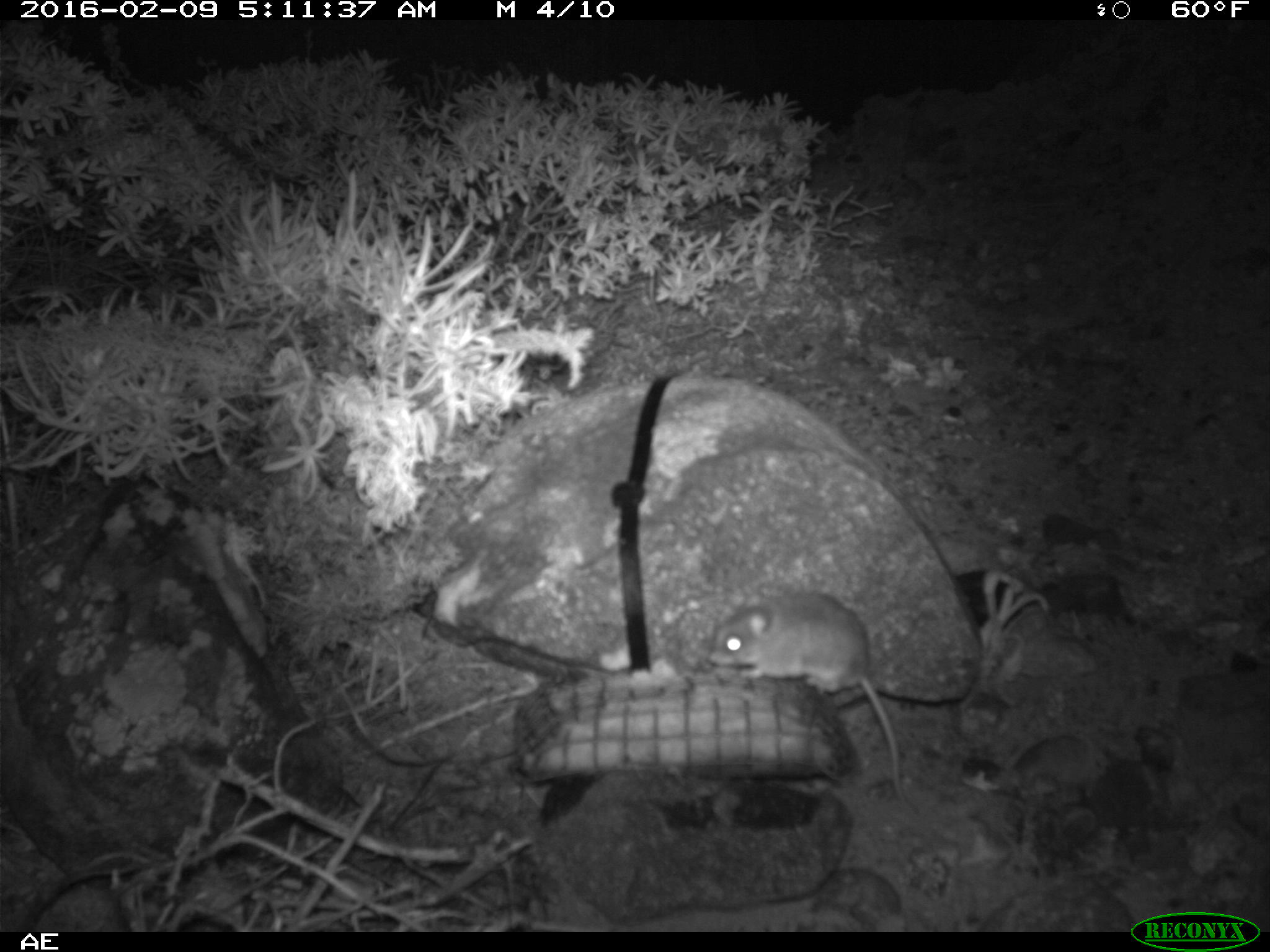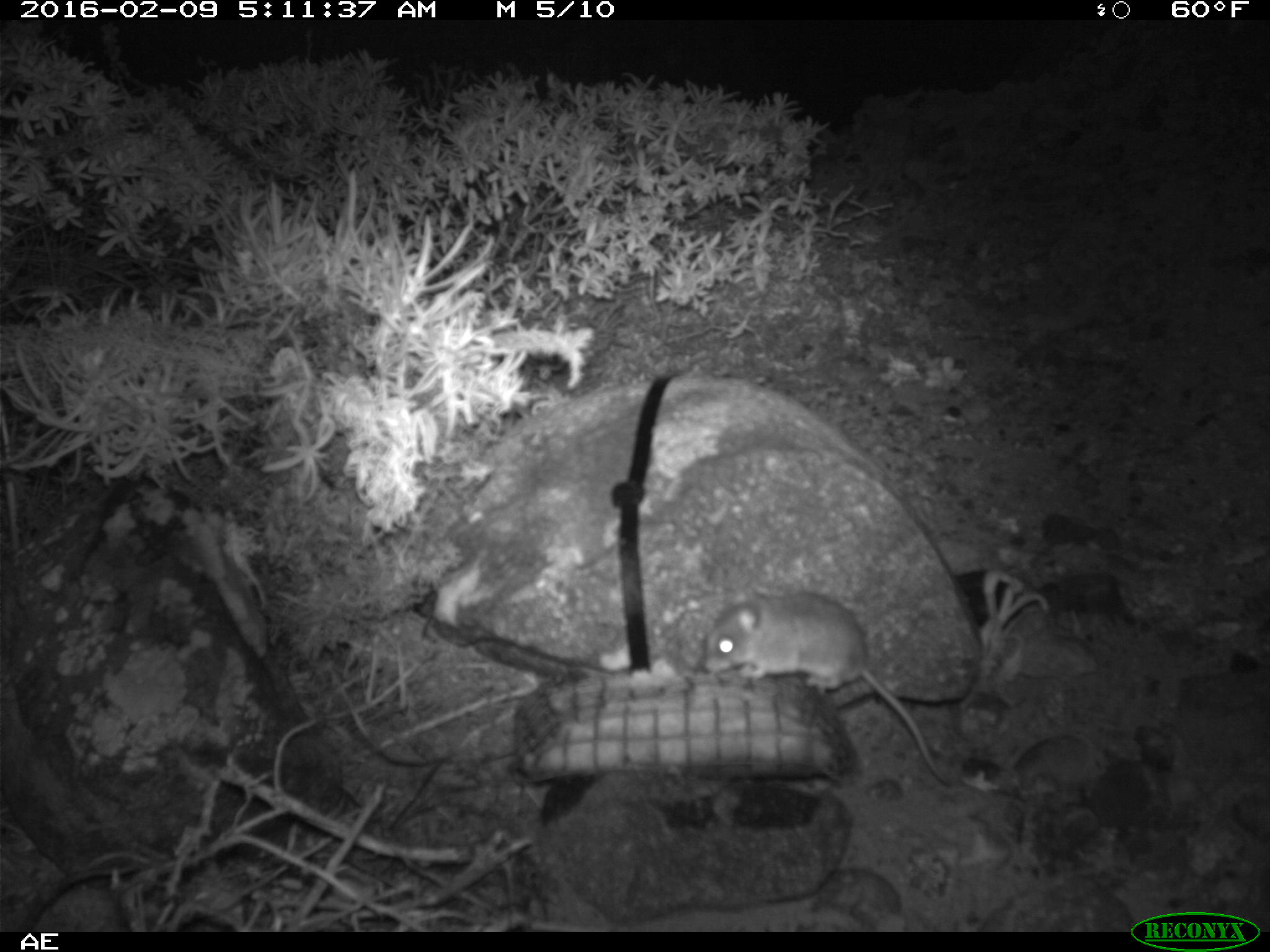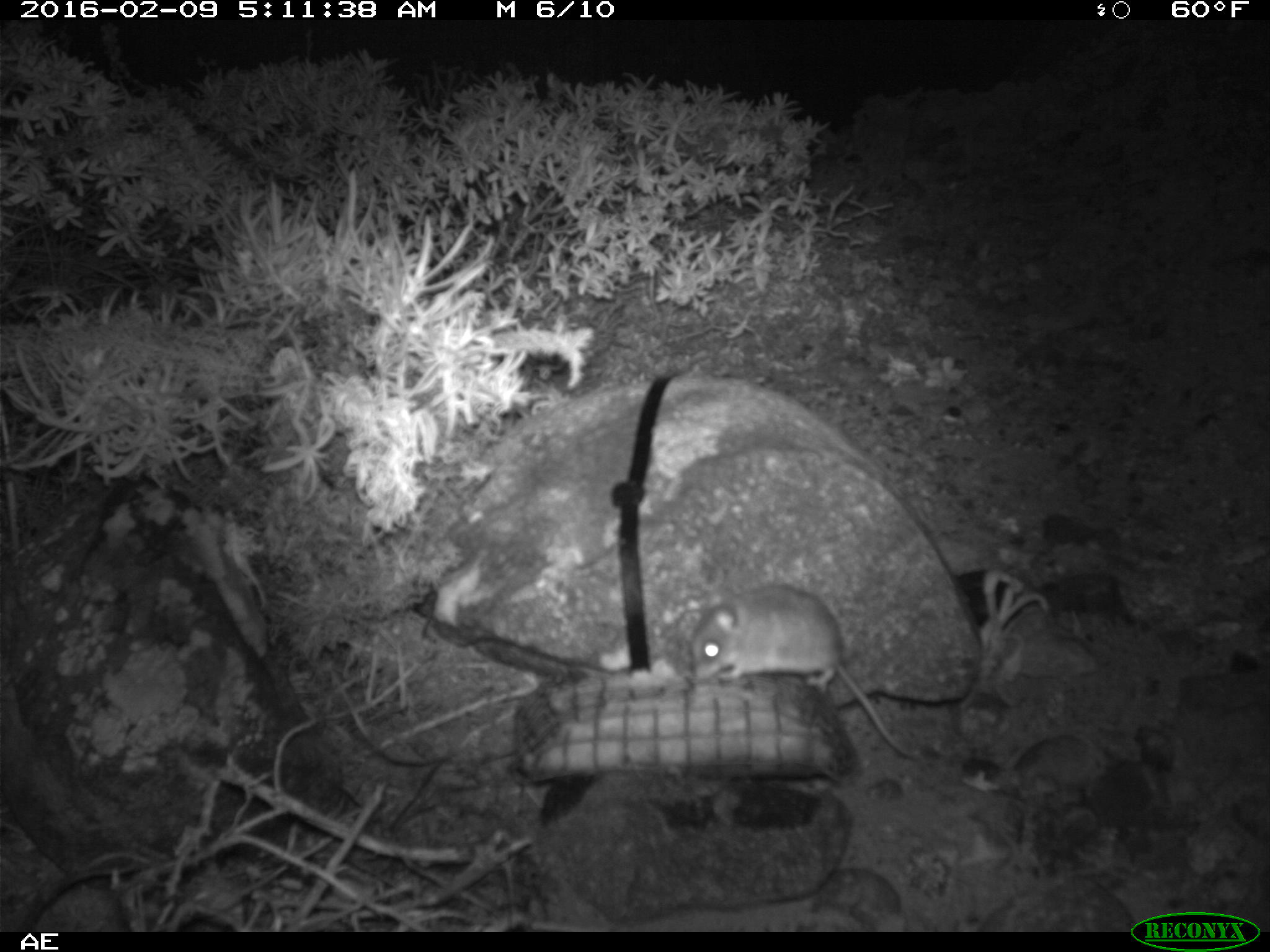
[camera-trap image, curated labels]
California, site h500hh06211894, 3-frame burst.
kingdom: Animalia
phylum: Chordata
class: Mammalia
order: Rodentia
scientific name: Rodentia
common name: rodent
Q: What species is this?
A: Rodent (Rodentia).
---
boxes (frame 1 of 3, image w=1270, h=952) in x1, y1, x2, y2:
rodent: 708, 591, 920, 820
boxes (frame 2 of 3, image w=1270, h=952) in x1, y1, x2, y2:
rodent: 698, 591, 955, 786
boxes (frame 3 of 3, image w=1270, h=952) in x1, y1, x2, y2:
rodent: 685, 584, 932, 759